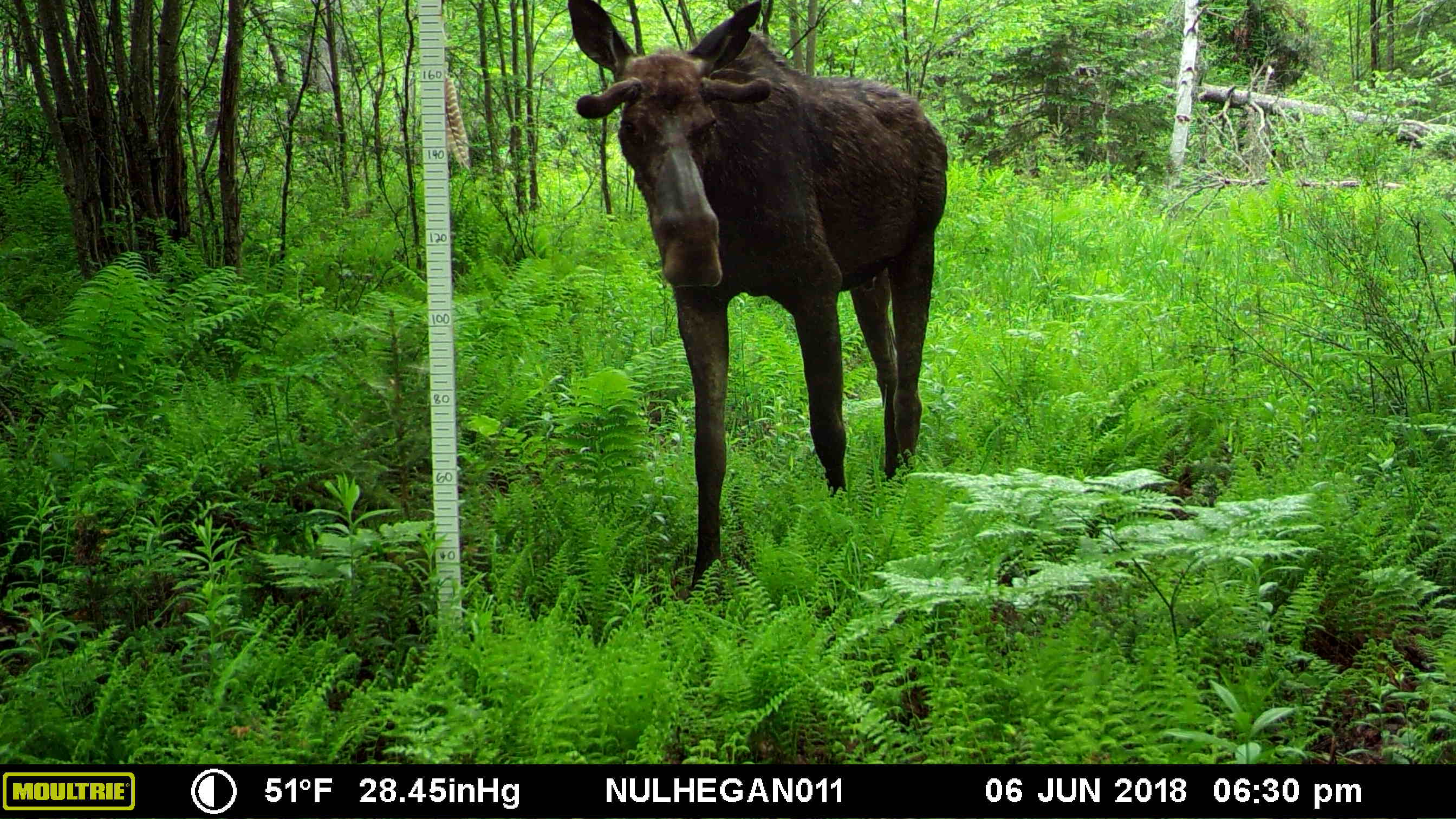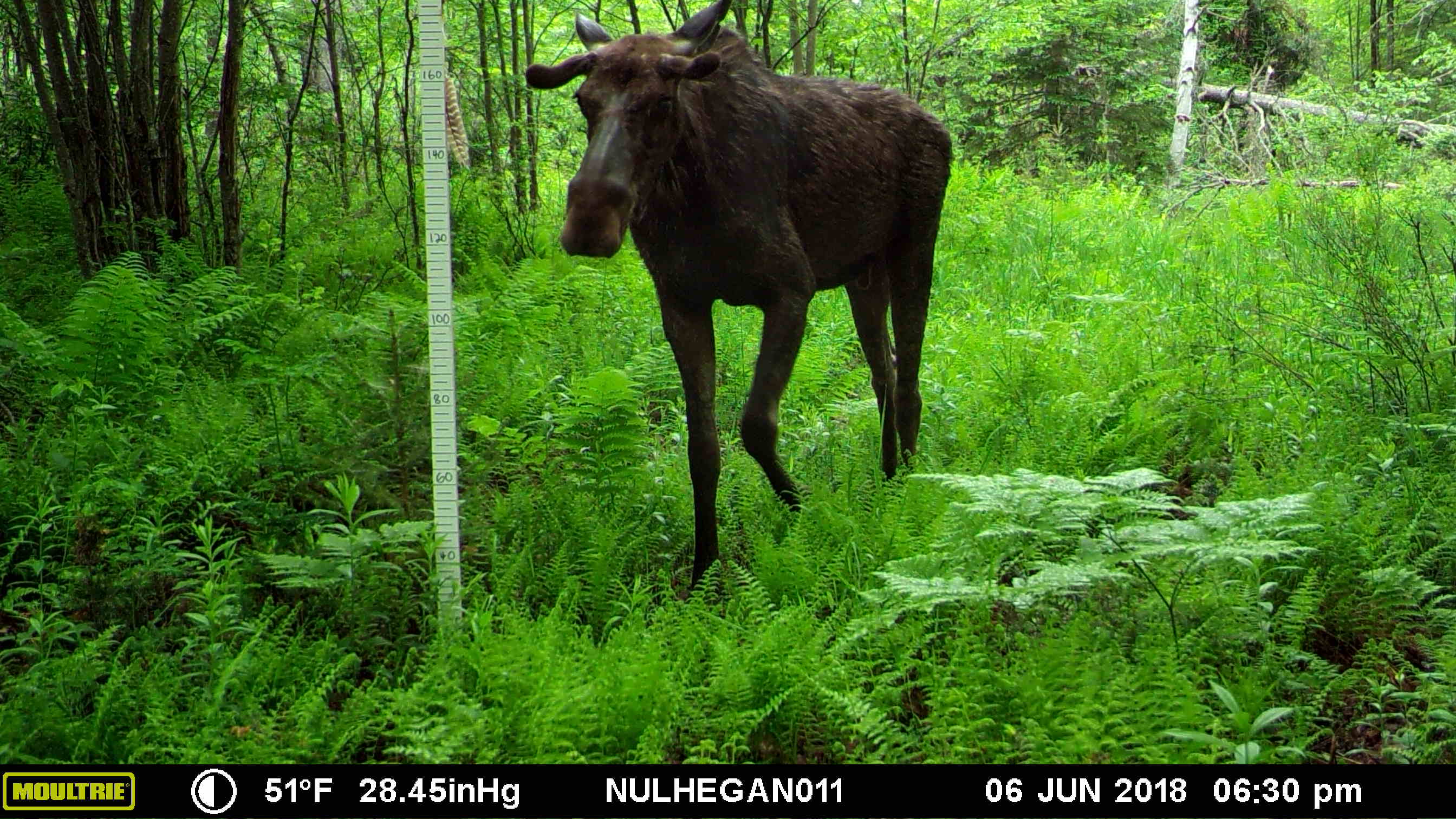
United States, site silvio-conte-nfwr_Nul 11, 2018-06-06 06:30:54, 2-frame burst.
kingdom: Animalia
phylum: Chordata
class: Mammalia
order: Artiodactyla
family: Cervidae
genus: Alces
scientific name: Alces alces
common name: moose